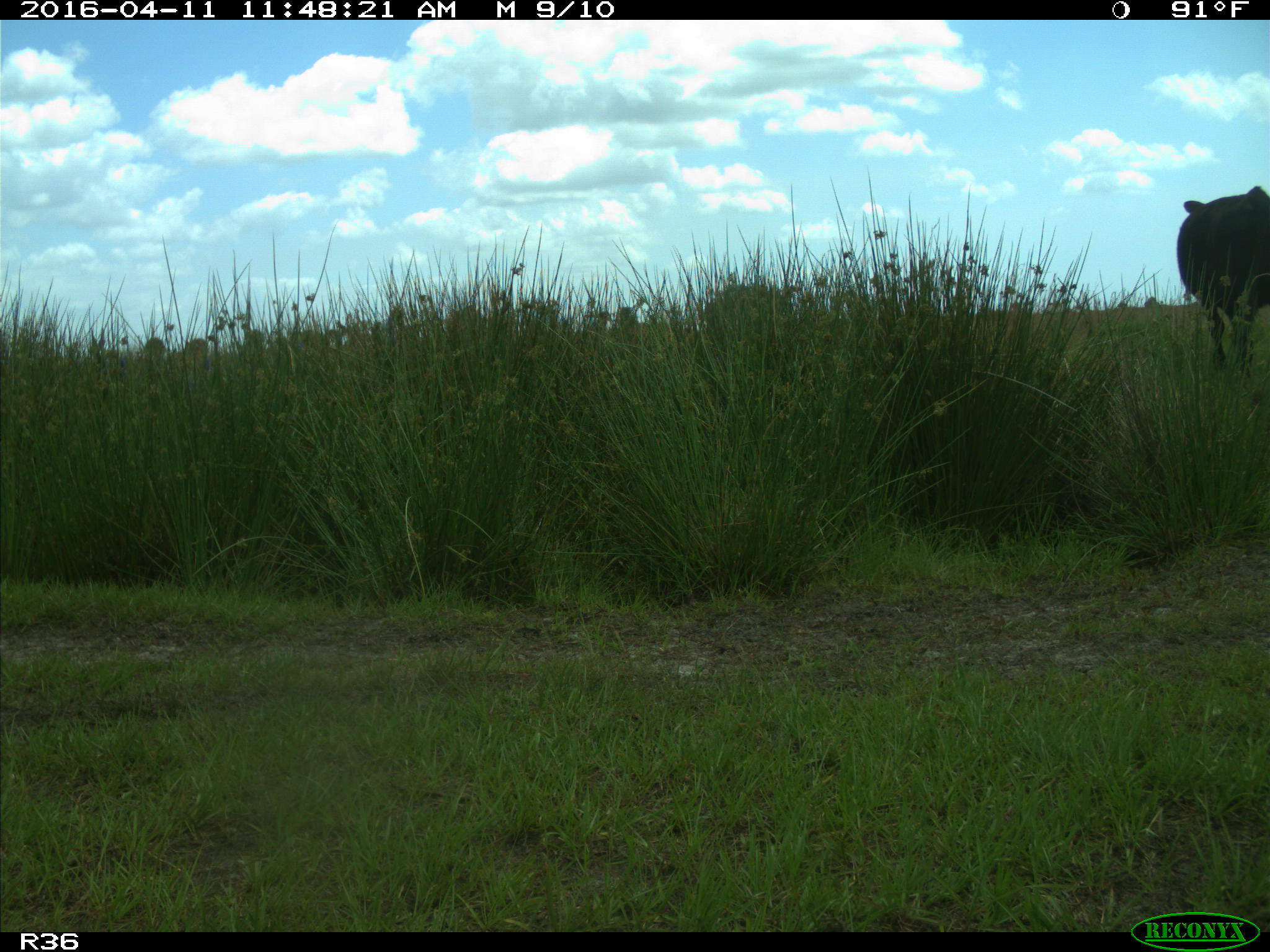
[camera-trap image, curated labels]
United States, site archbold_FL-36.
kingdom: Animalia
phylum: Chordata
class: Mammalia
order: Artiodactyla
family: Bovidae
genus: Bos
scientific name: Bos taurus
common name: domestic cow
Bos taurus (domestic cow).